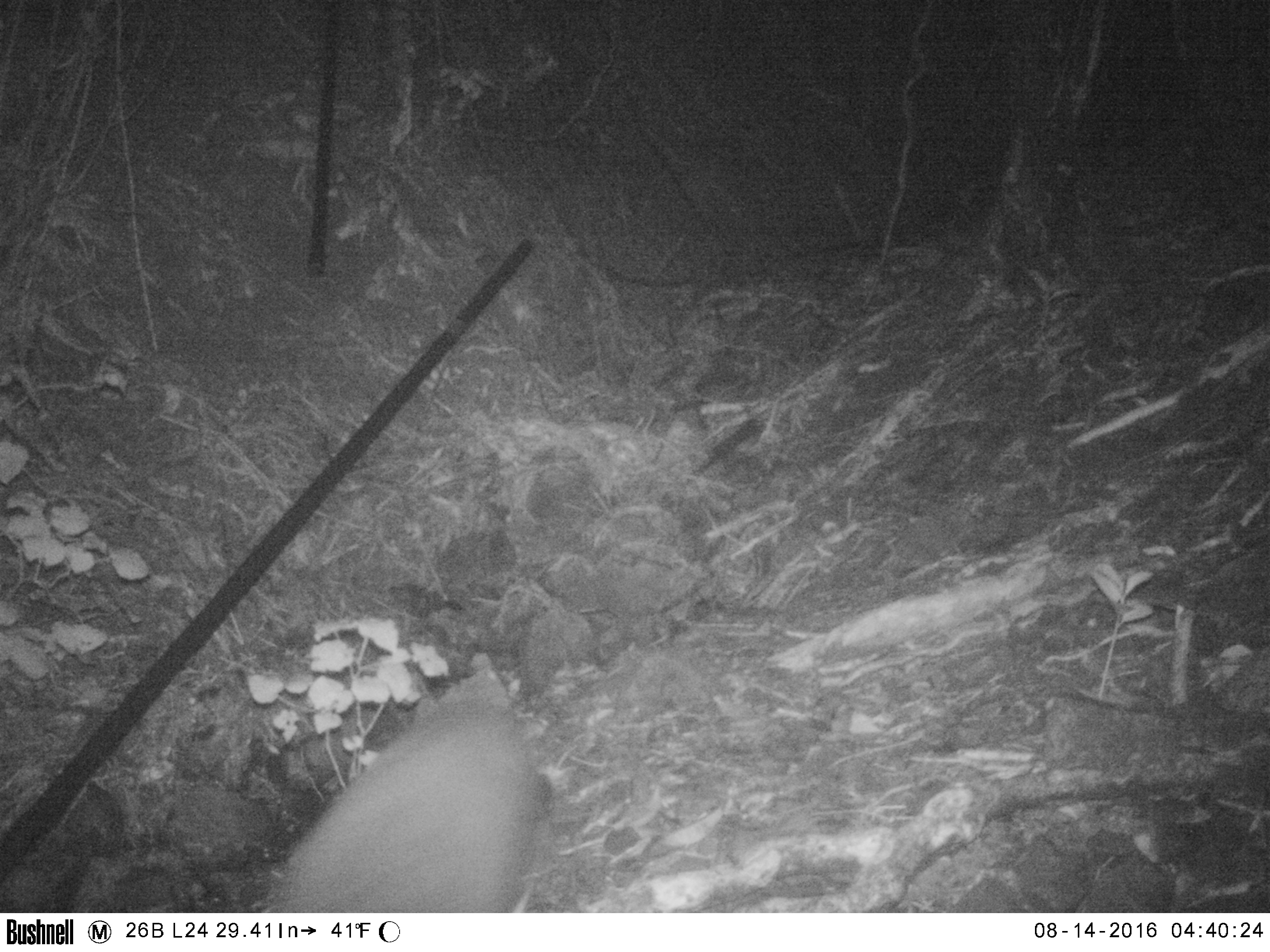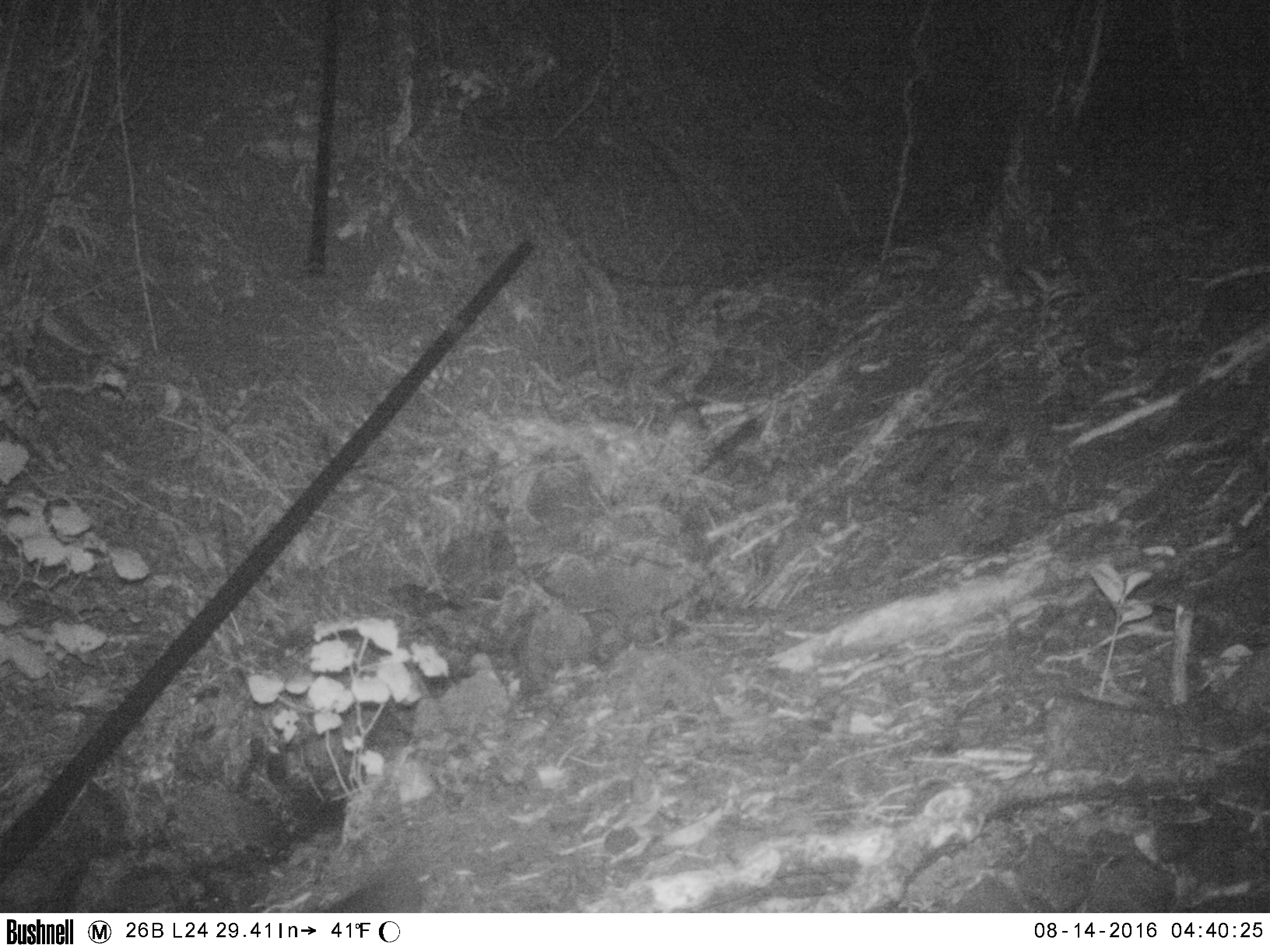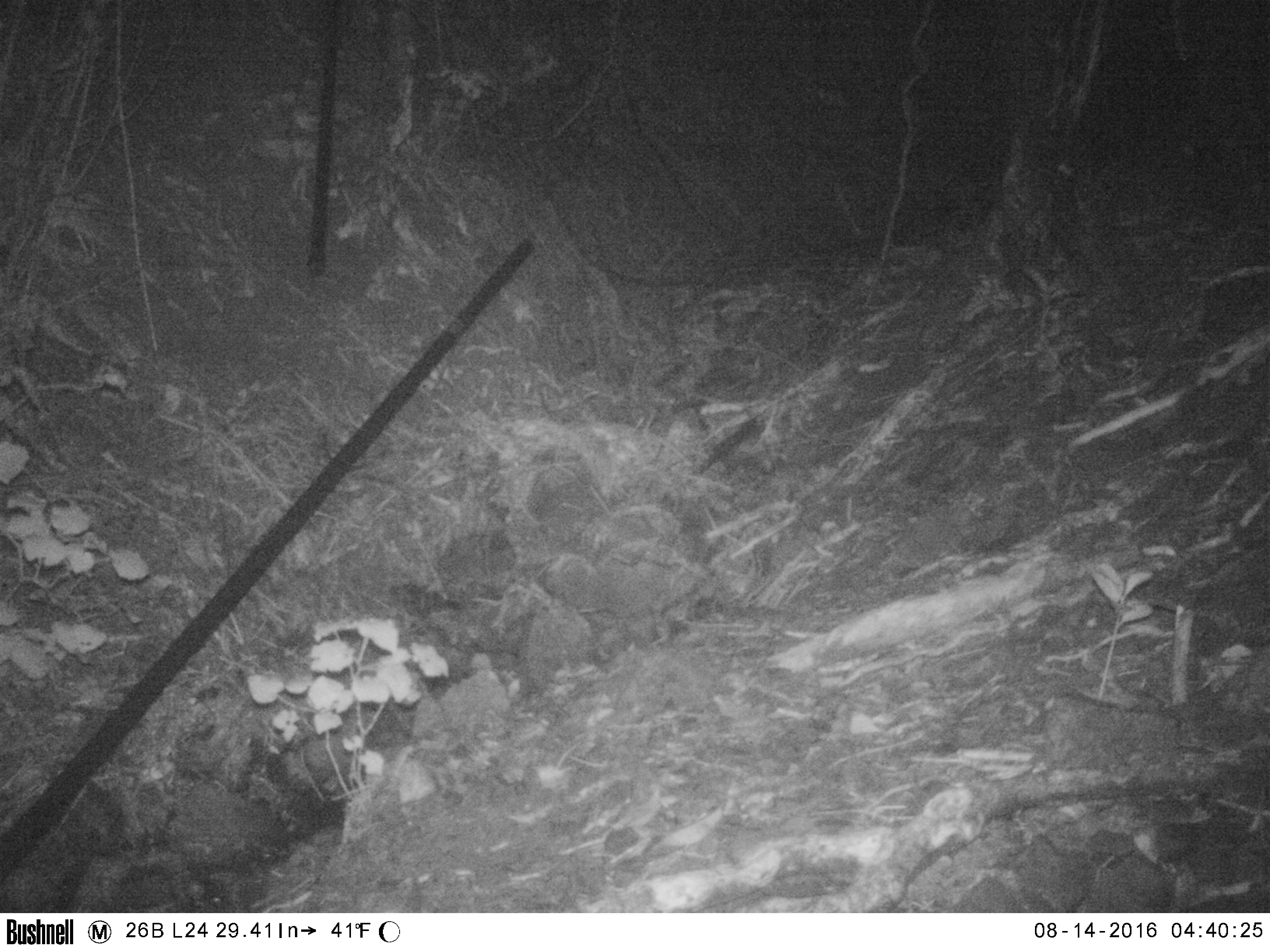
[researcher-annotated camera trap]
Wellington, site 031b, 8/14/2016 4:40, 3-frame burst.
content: unidentified animal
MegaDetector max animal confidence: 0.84